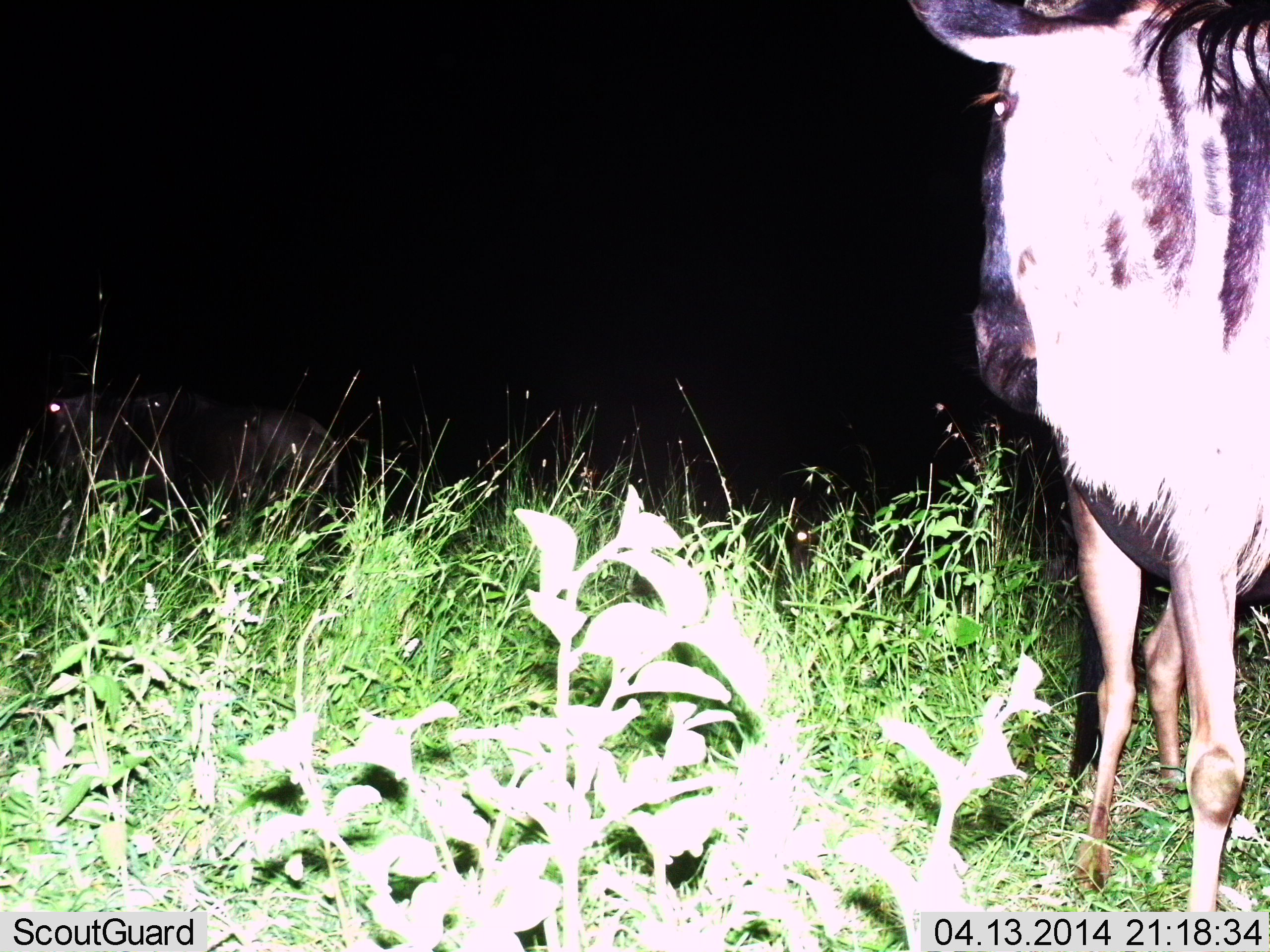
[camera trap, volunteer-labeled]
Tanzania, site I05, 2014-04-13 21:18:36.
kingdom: Animalia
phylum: Chordata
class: Mammalia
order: Artiodactyla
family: Bovidae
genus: Connochaetes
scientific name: Connochaetes taurinus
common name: blue wildebeest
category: wildebeest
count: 2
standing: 100%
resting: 0%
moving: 20%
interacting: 0%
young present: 0%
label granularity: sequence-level